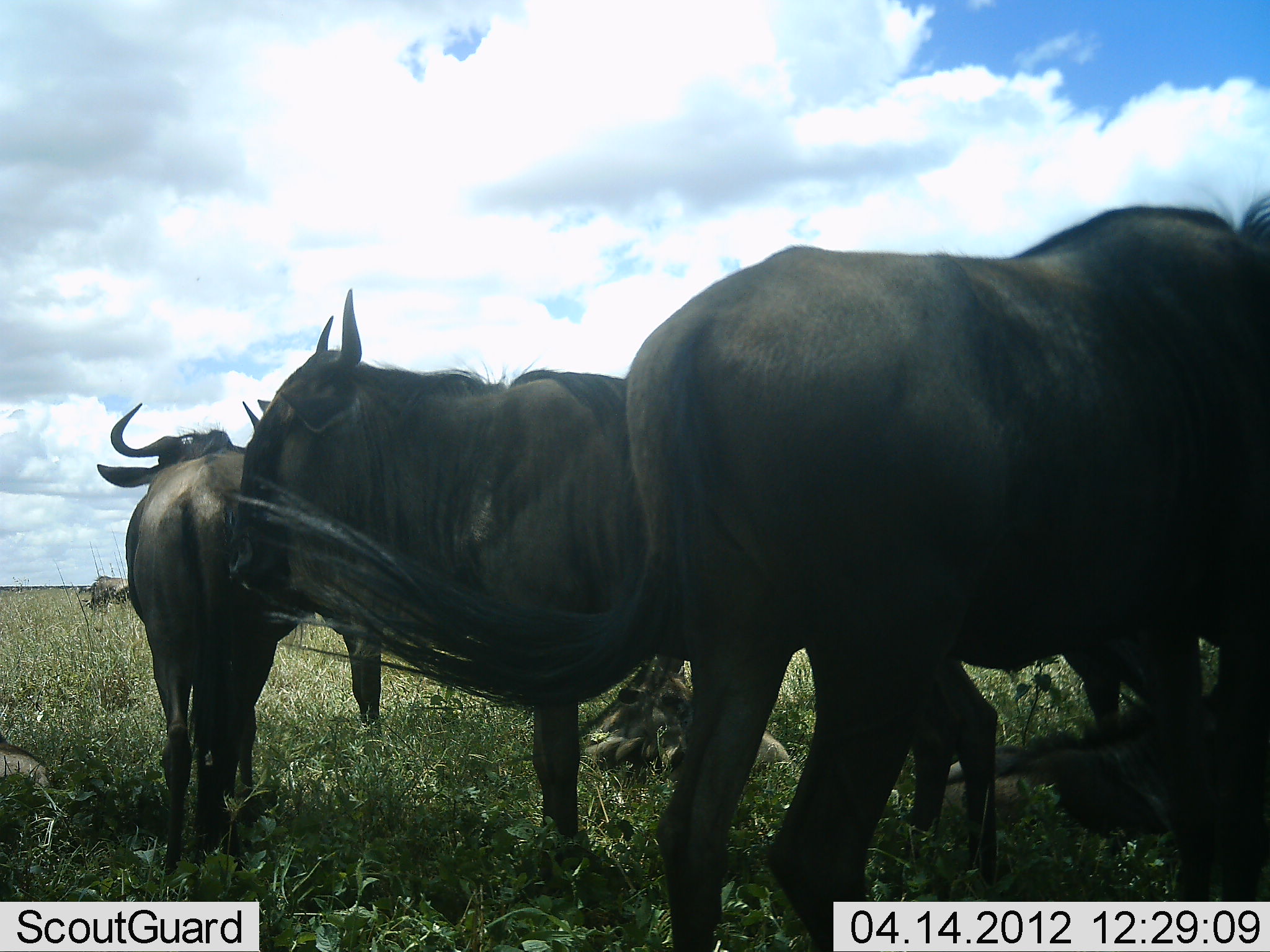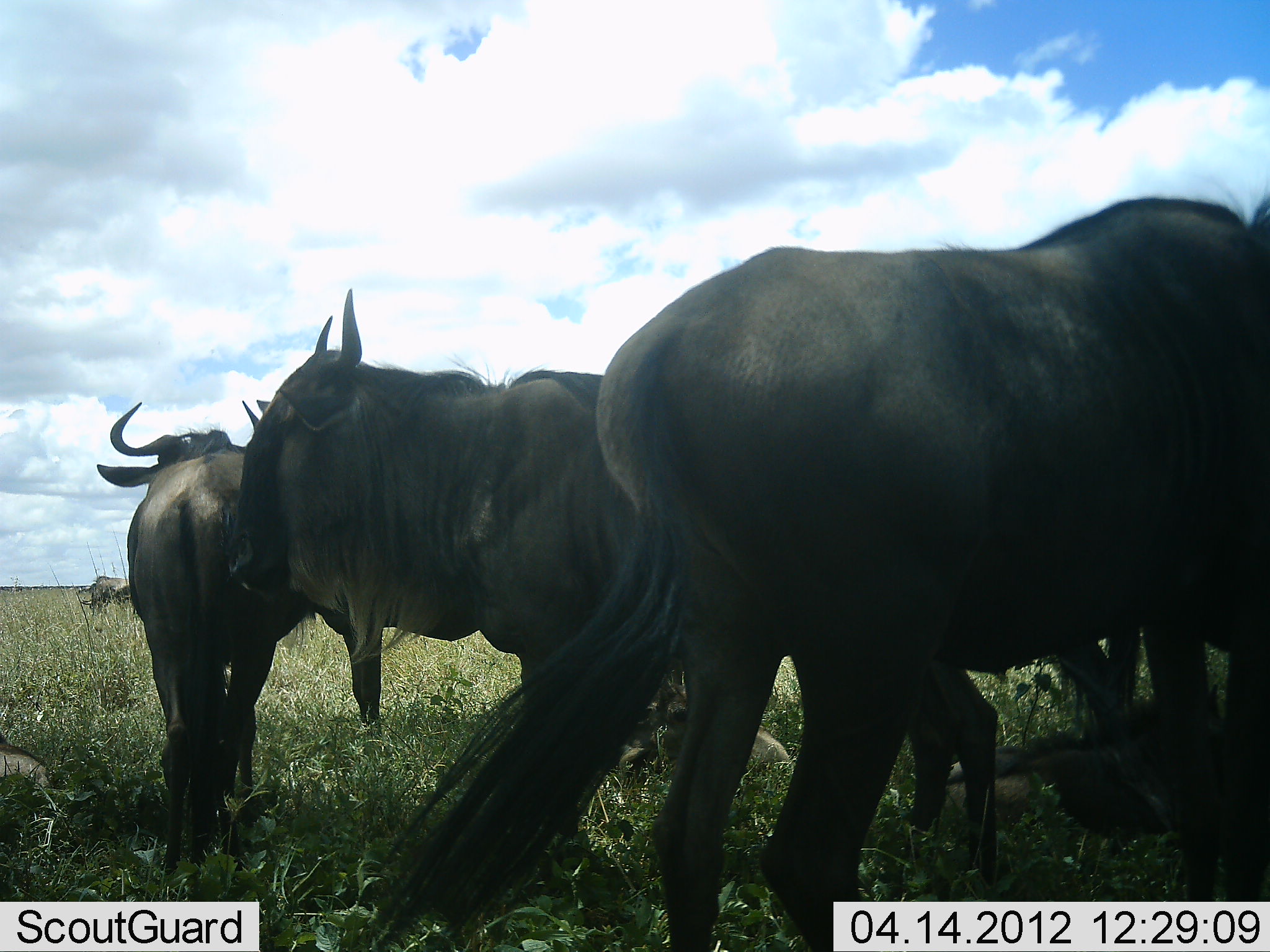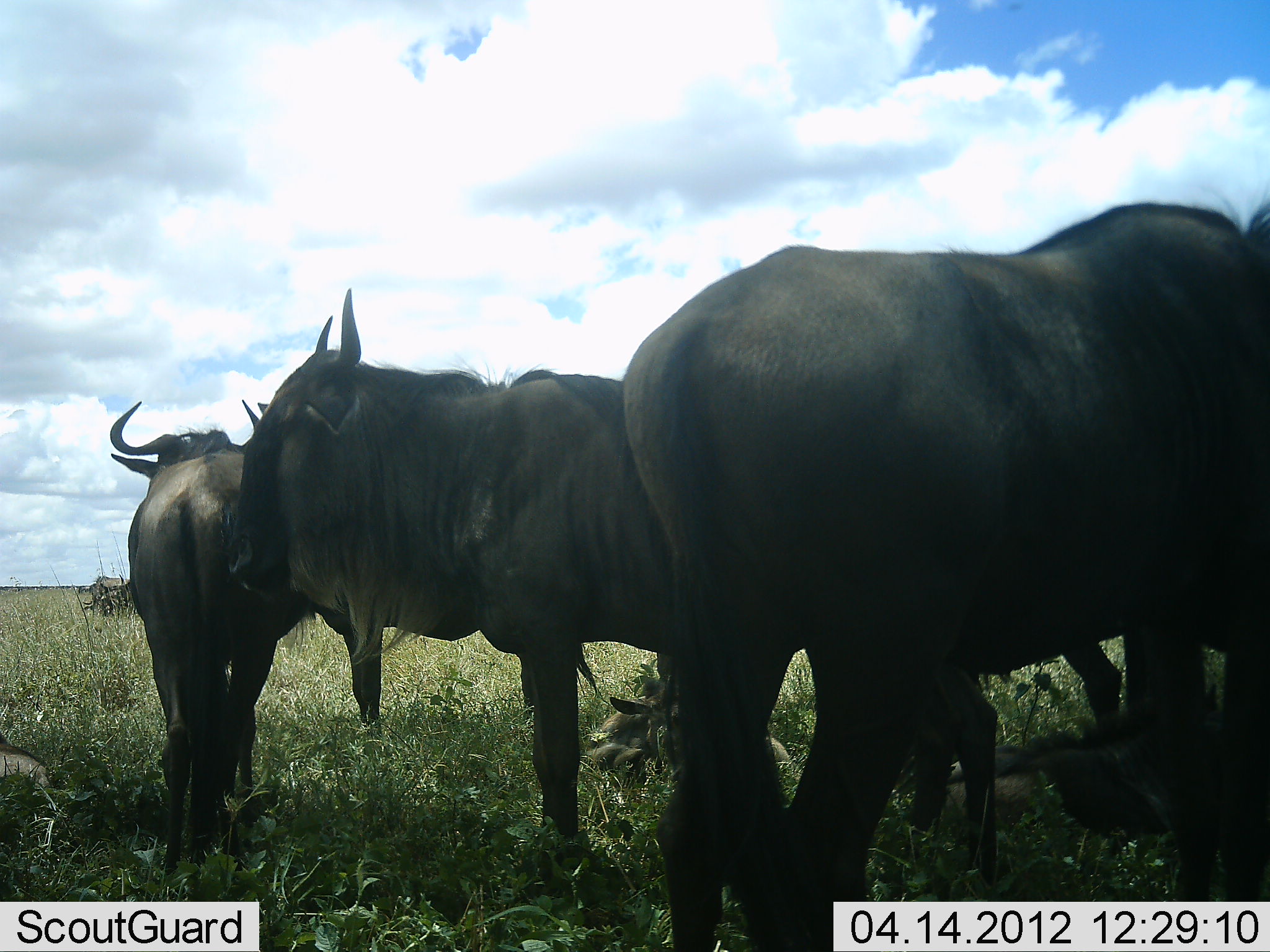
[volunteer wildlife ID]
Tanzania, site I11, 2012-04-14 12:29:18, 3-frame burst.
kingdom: Animalia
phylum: Chordata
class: Mammalia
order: Artiodactyla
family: Bovidae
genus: Connochaetes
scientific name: Connochaetes taurinus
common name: blue wildebeest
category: wildebeest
Wildebeest (blue wildebeest) (Connochaetes taurinus), count 6. Behavior (volunteer vote fractions): standing 75%, resting 62%, moving 12%, interacting 6%. Young present (vote fraction): 31%. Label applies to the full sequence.